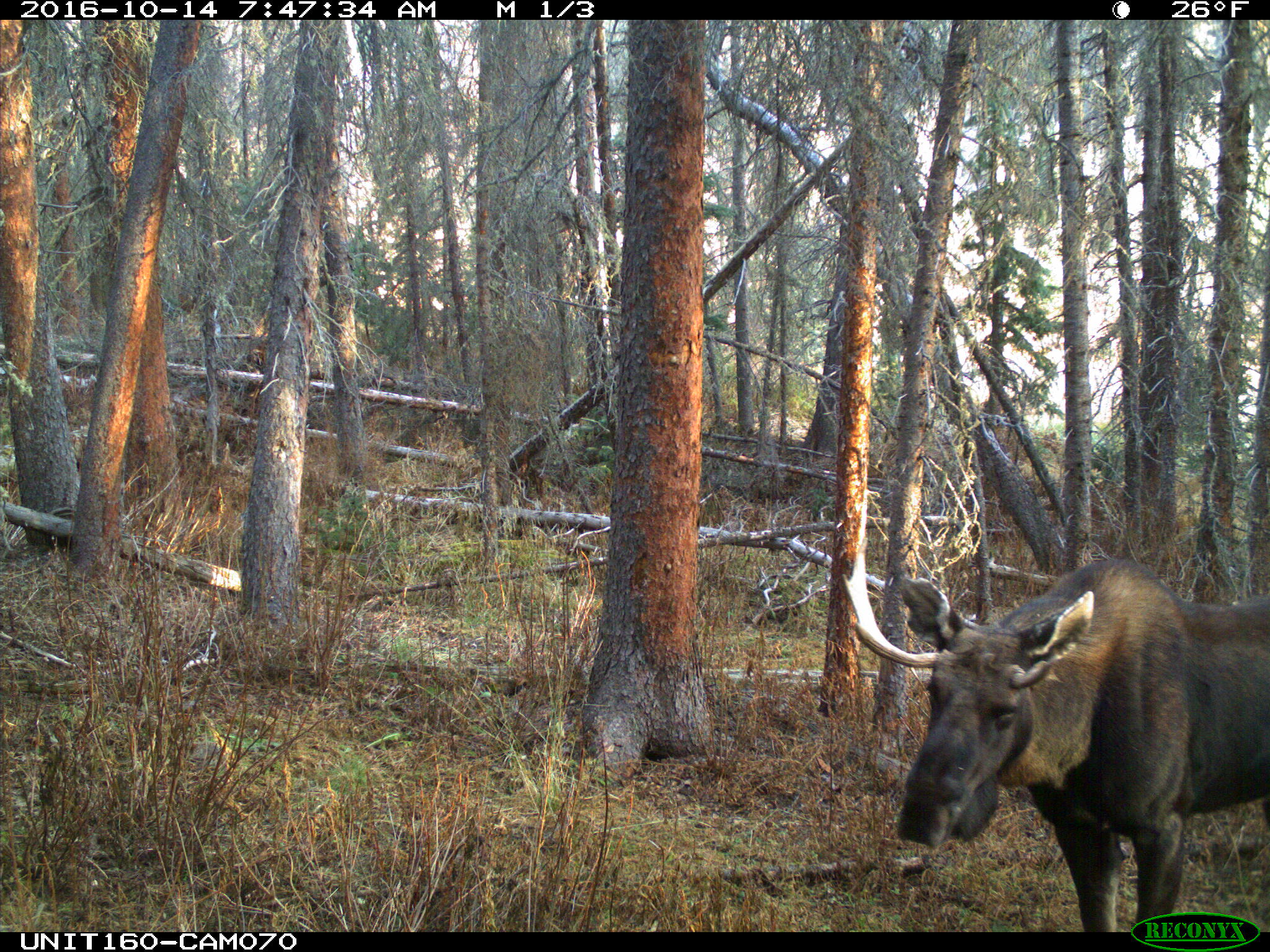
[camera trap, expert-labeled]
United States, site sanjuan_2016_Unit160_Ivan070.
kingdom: Animalia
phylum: Chordata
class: Mammalia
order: Artiodactyla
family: Cervidae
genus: Alces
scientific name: Alces alces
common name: moose